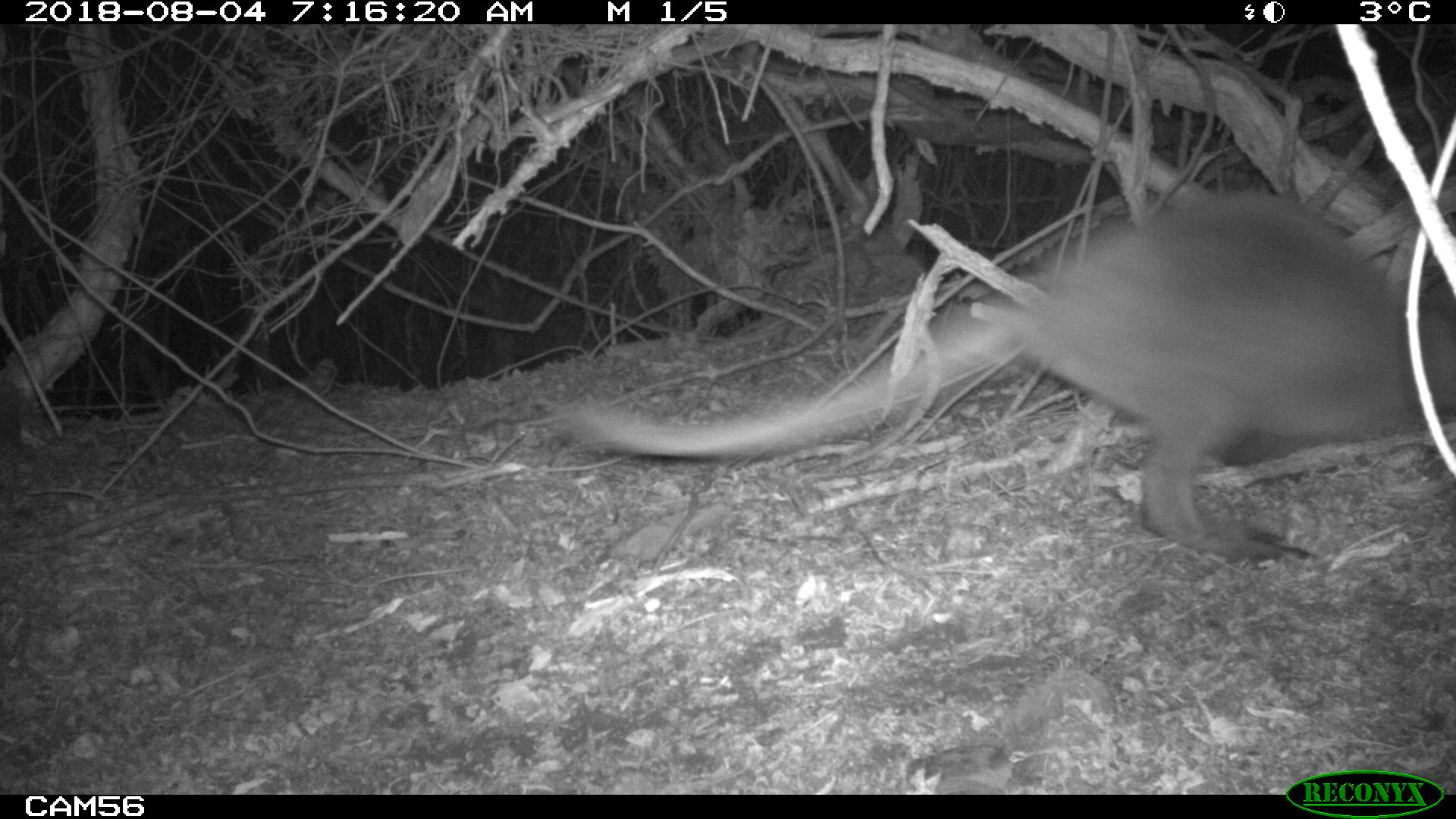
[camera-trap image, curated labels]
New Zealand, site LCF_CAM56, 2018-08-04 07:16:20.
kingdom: Animalia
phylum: Chordata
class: Mammalia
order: Diprotodontia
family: Macropodidae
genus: Notamacropus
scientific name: Notamacropus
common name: wallaby